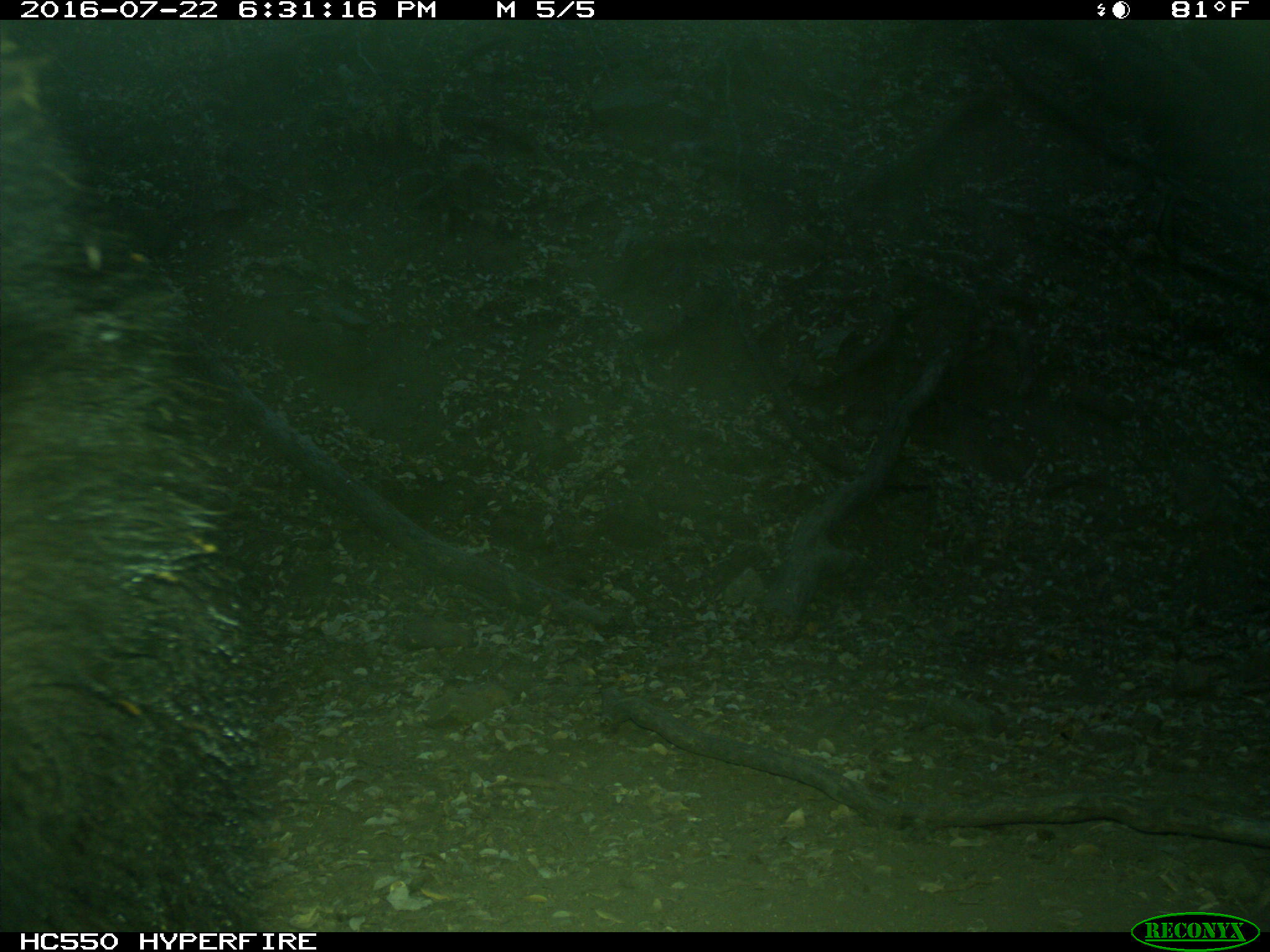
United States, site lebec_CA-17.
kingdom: Animalia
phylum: Chordata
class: Mammalia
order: Carnivora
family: Ursidae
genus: Ursus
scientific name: Ursus americanus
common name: american black bear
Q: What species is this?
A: Ursus americanus (american black bear).